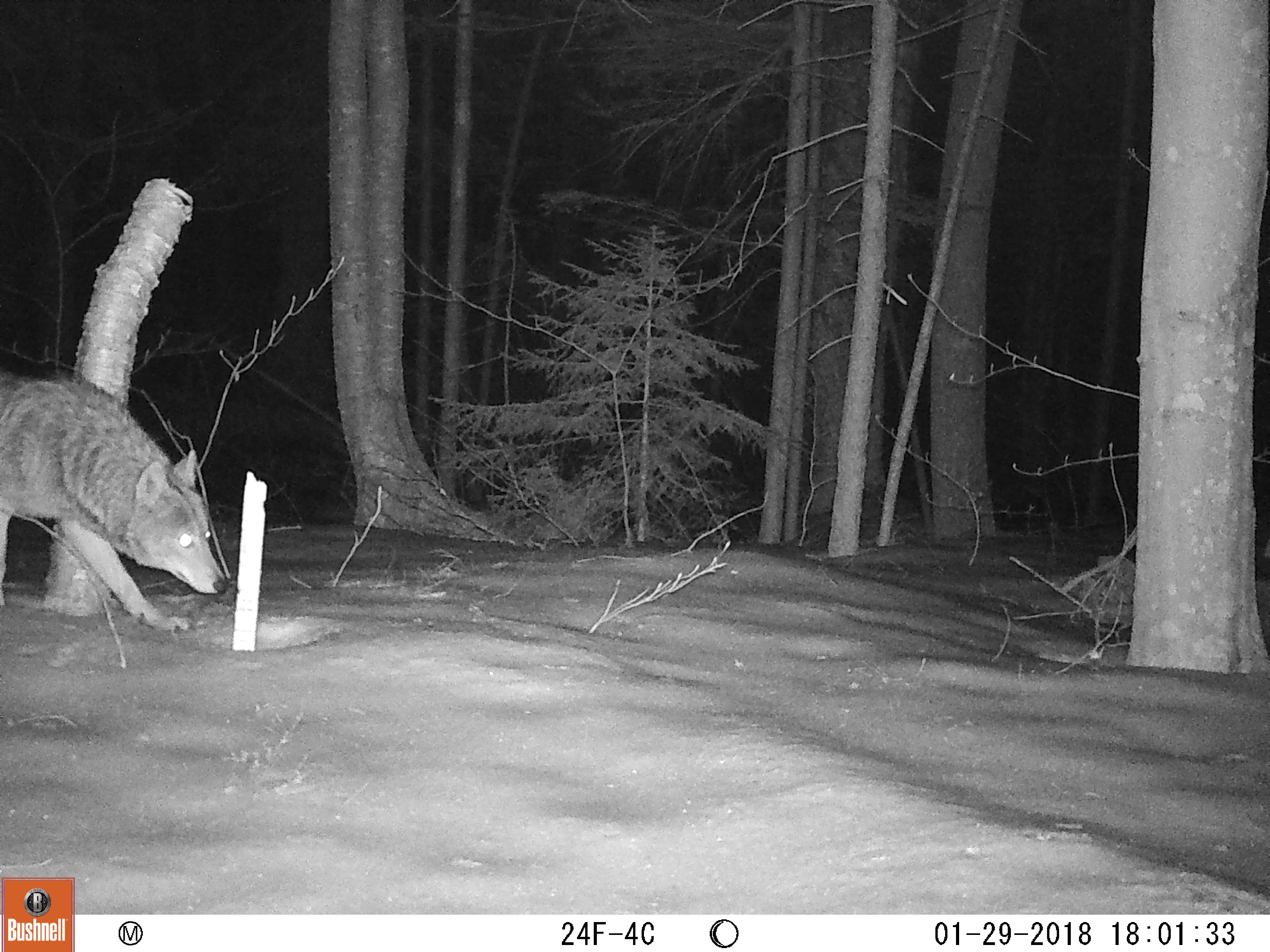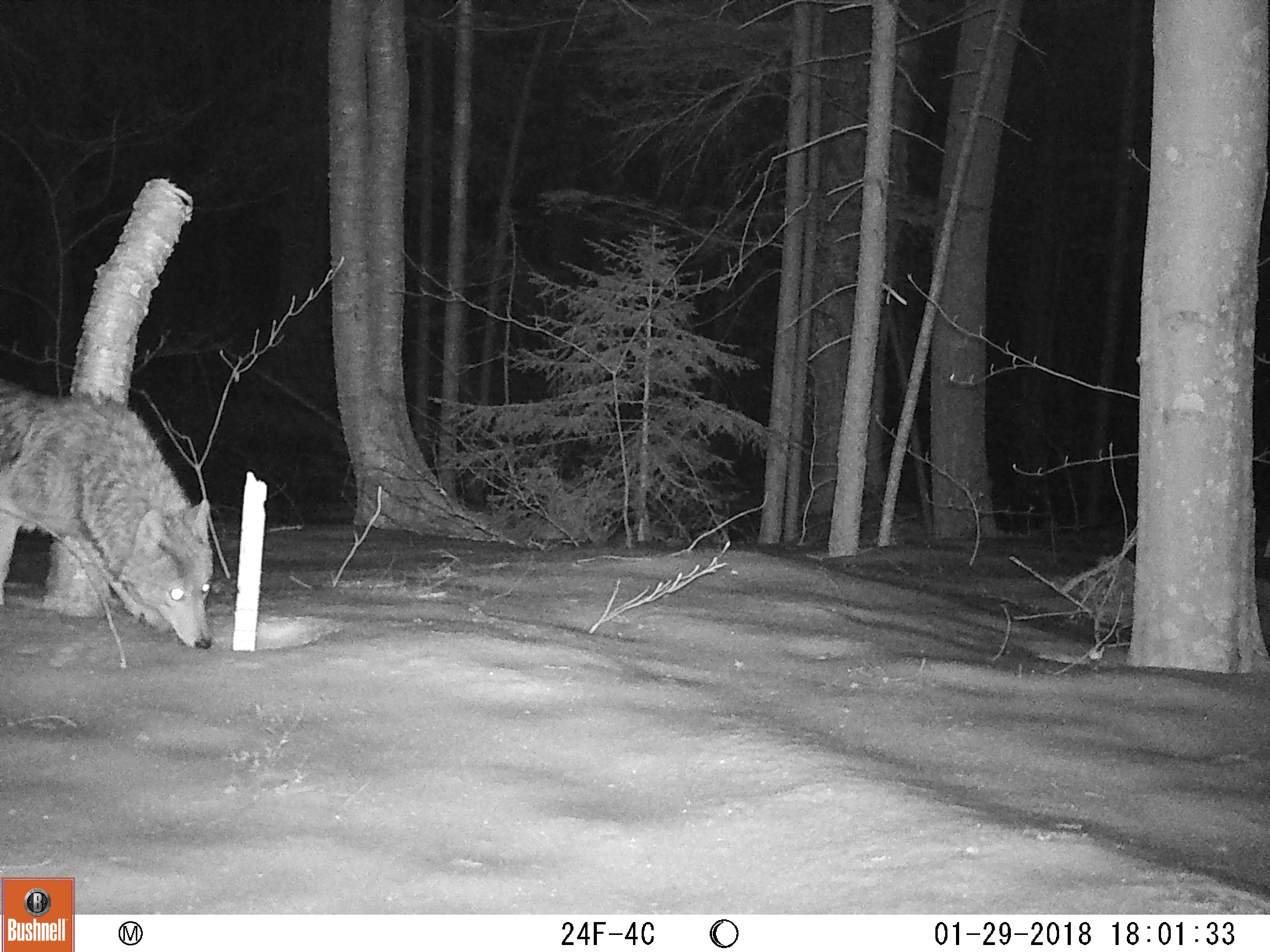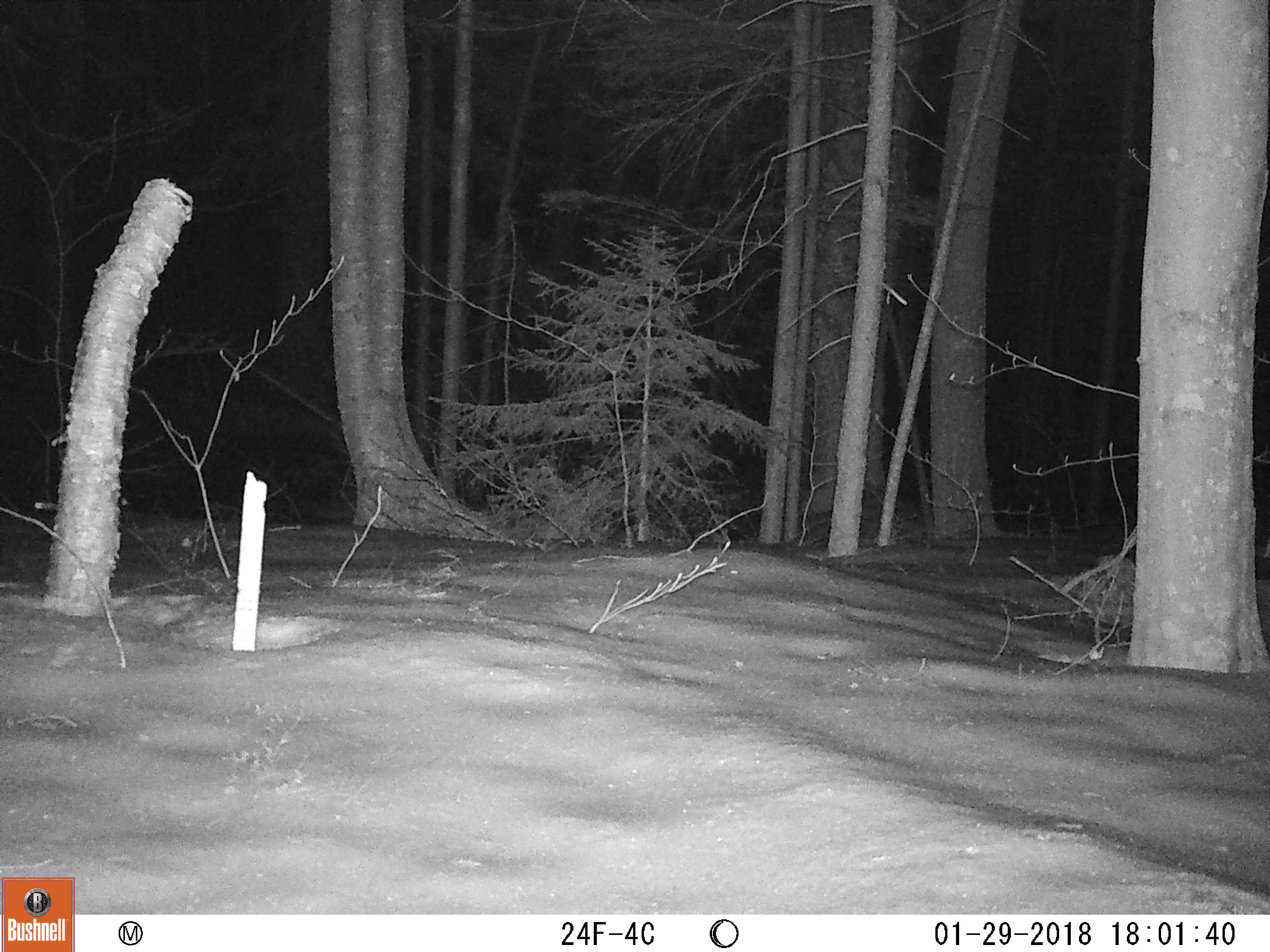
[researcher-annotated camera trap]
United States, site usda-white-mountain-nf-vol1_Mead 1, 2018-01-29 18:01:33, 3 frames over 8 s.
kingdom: Animalia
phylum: Chordata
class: Mammalia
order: Carnivora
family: Canidae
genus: Canis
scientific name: Canis latrans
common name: coyote